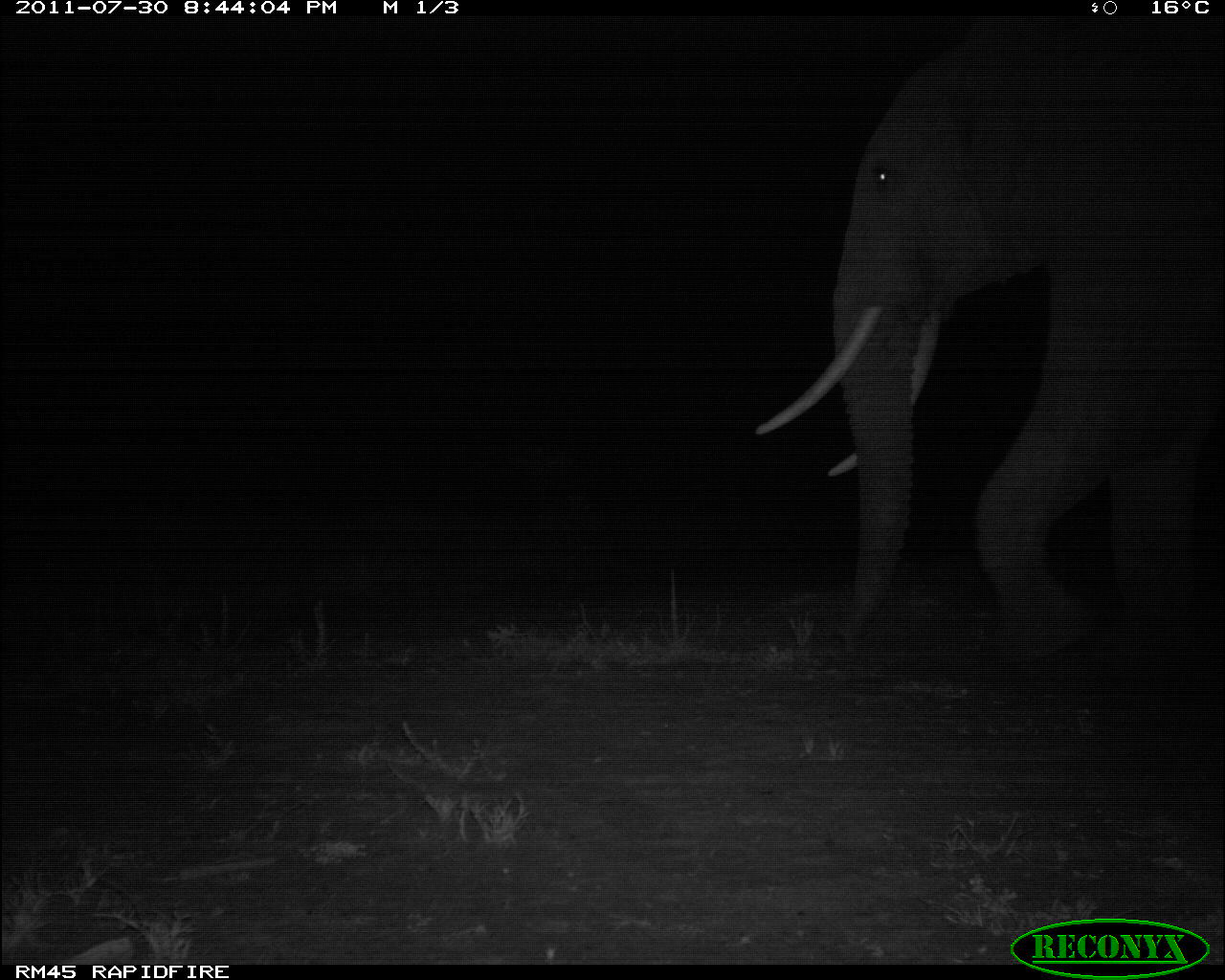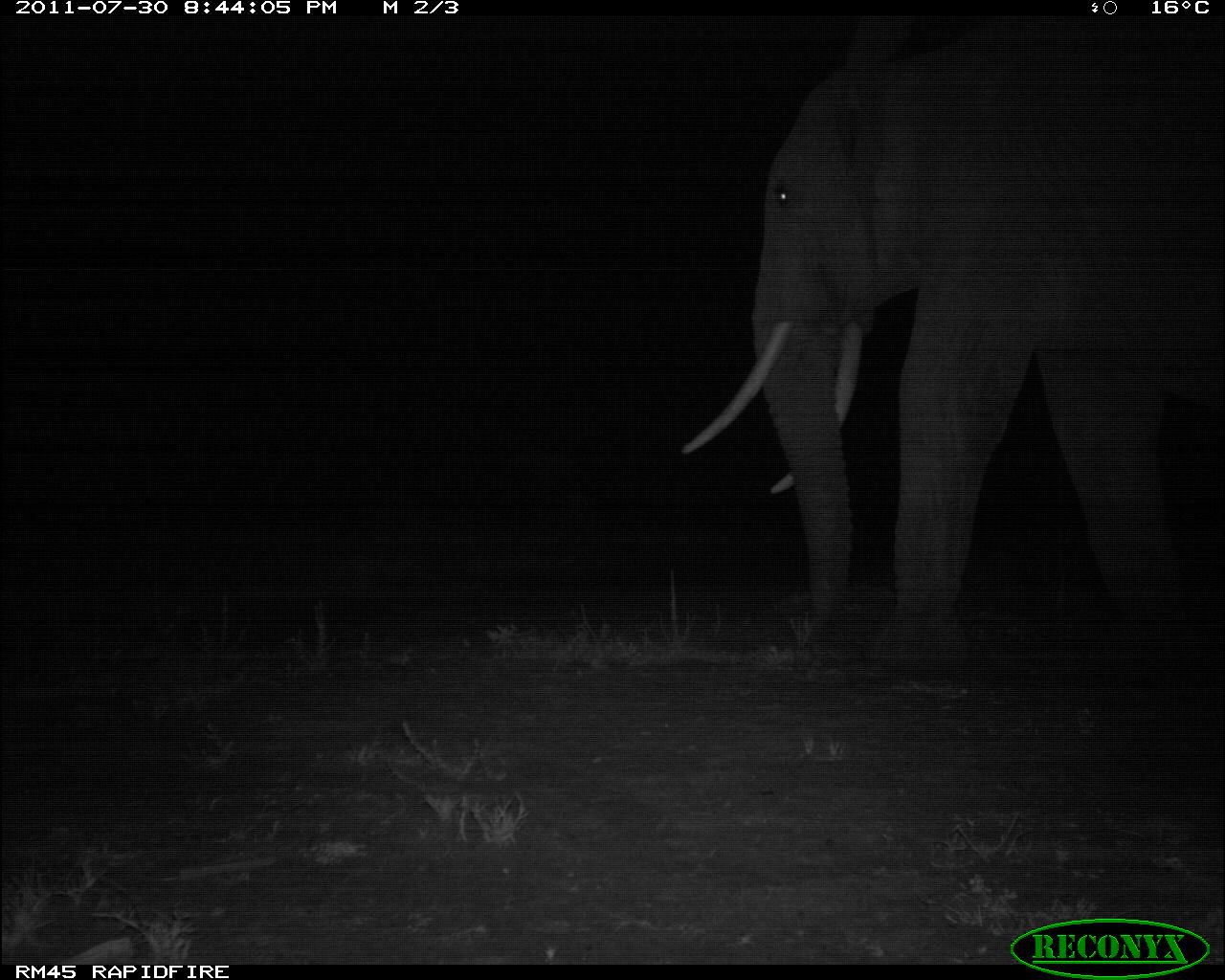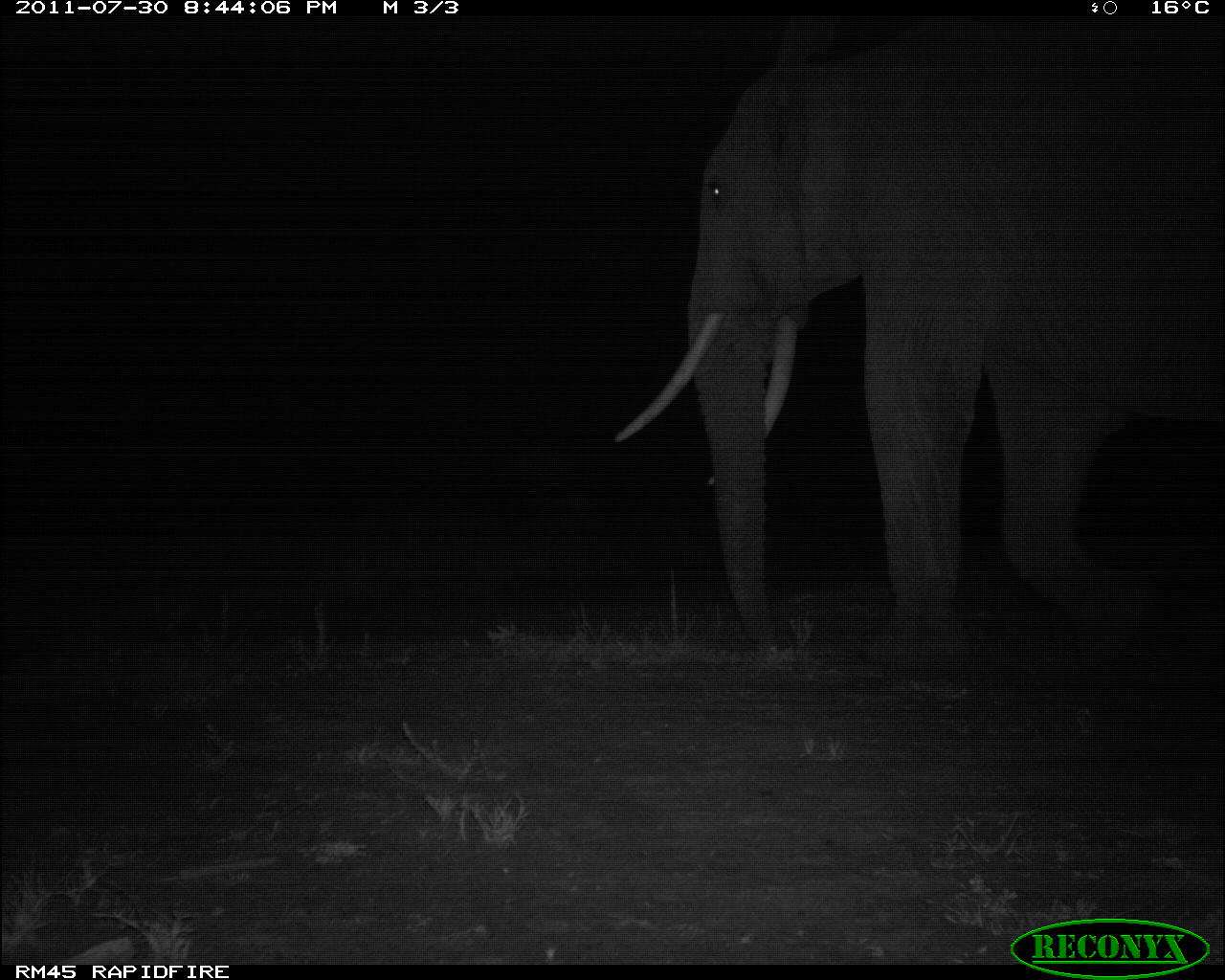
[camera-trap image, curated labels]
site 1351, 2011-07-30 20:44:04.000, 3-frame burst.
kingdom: Animalia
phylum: Chordata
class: Mammalia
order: Proboscidea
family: Elephantidae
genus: Loxodonta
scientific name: Loxodonta africana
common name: african bush elephant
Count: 1.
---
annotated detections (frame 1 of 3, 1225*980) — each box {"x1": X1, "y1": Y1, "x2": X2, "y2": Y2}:
loxodonta africana: {"x1": 753, "y1": 1, "x2": 1225, "y2": 656}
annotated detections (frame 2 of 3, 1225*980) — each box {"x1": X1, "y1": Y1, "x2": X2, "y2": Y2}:
loxodonta africana: {"x1": 678, "y1": 18, "x2": 1224, "y2": 666}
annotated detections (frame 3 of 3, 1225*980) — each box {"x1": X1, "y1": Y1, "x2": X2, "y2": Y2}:
loxodonta africana: {"x1": 616, "y1": 17, "x2": 1224, "y2": 666}